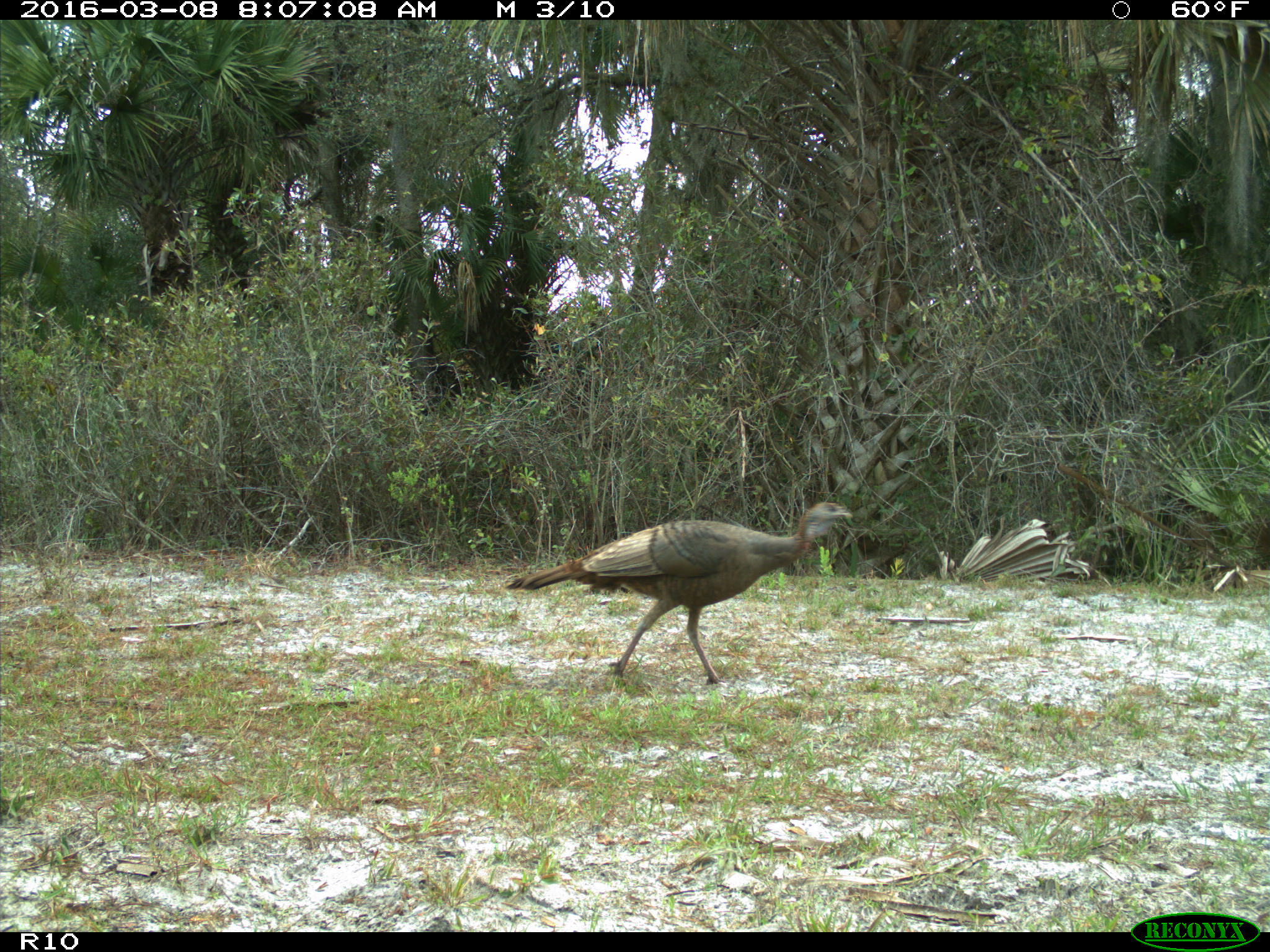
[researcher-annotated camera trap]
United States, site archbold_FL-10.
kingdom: Animalia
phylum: Chordata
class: Aves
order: Galliformes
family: Phasianidae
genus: Meleagris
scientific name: Meleagris gallopavo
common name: wild turkey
Meleagris gallopavo (wild turkey).